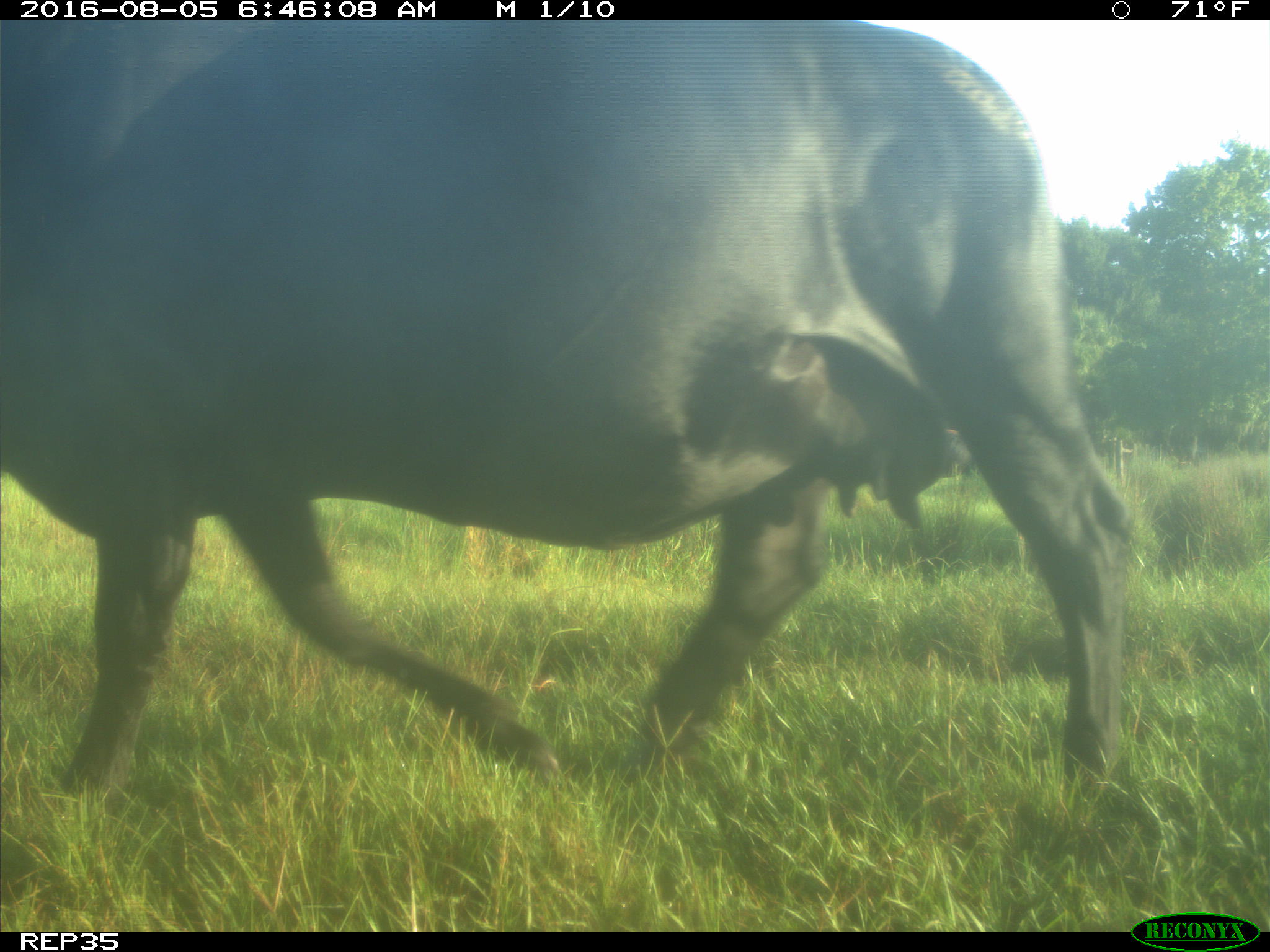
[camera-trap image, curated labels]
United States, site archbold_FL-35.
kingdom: Animalia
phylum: Chordata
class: Mammalia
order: Artiodactyla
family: Bovidae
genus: Bos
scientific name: Bos taurus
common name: domestic cow